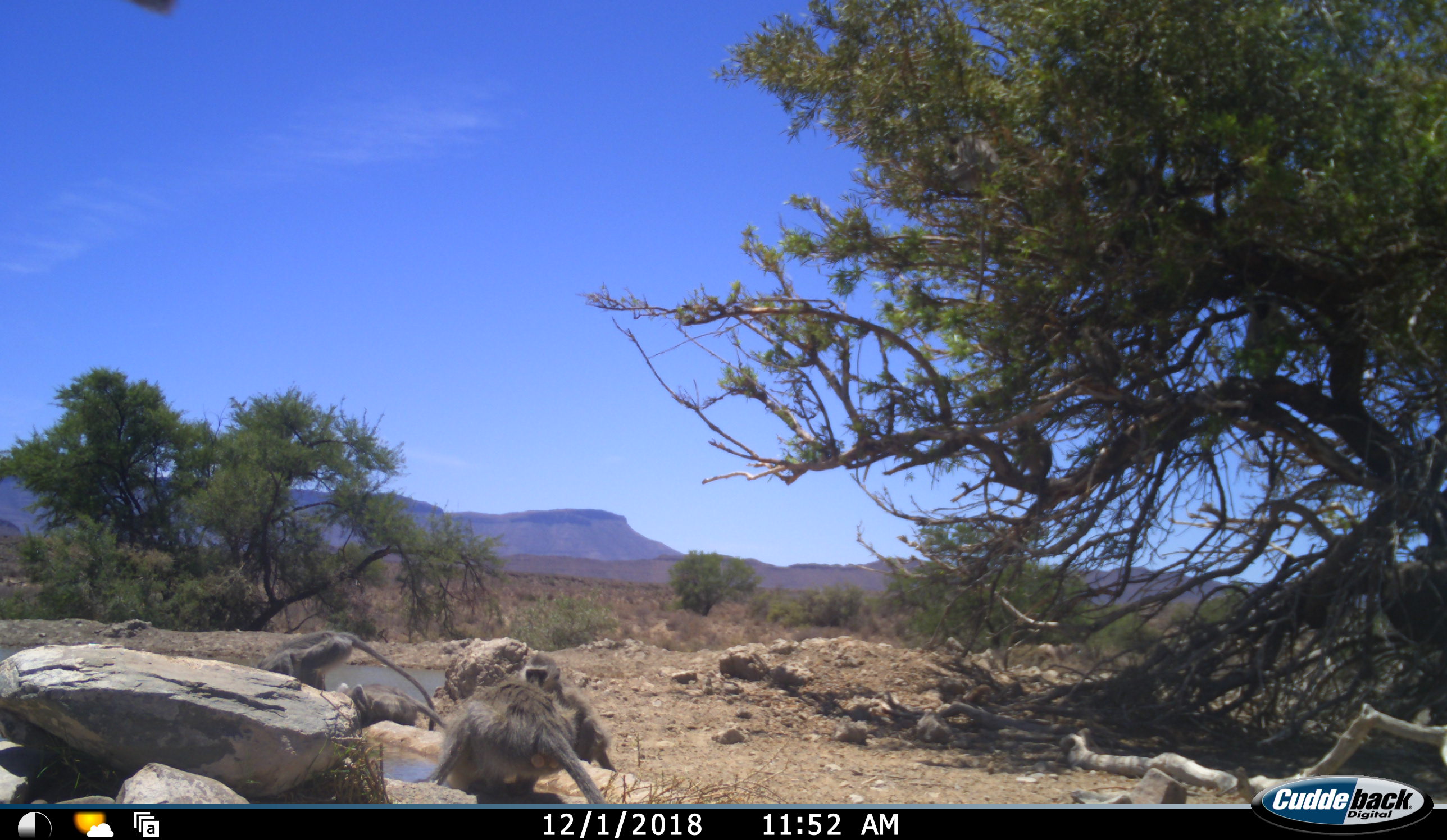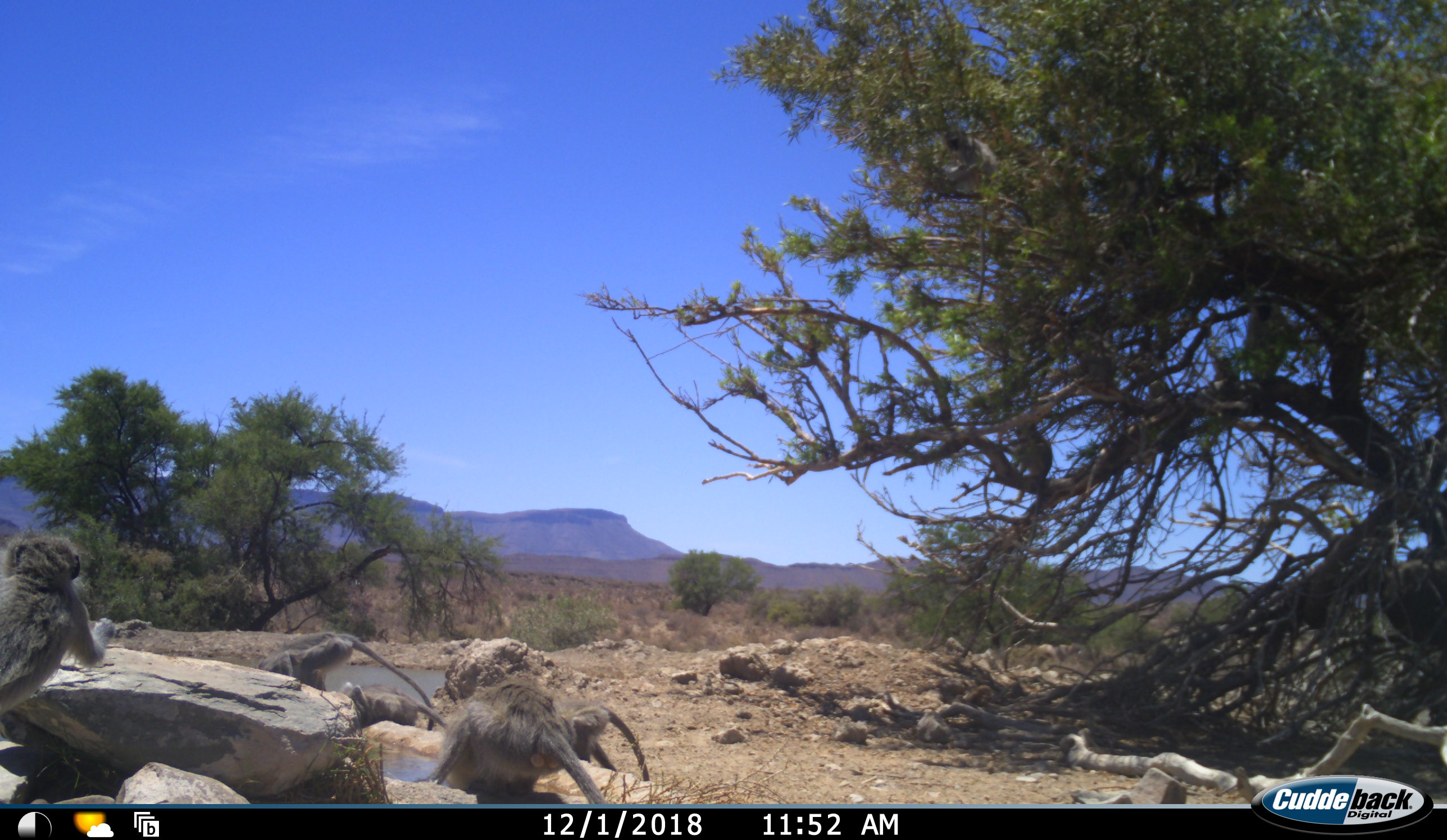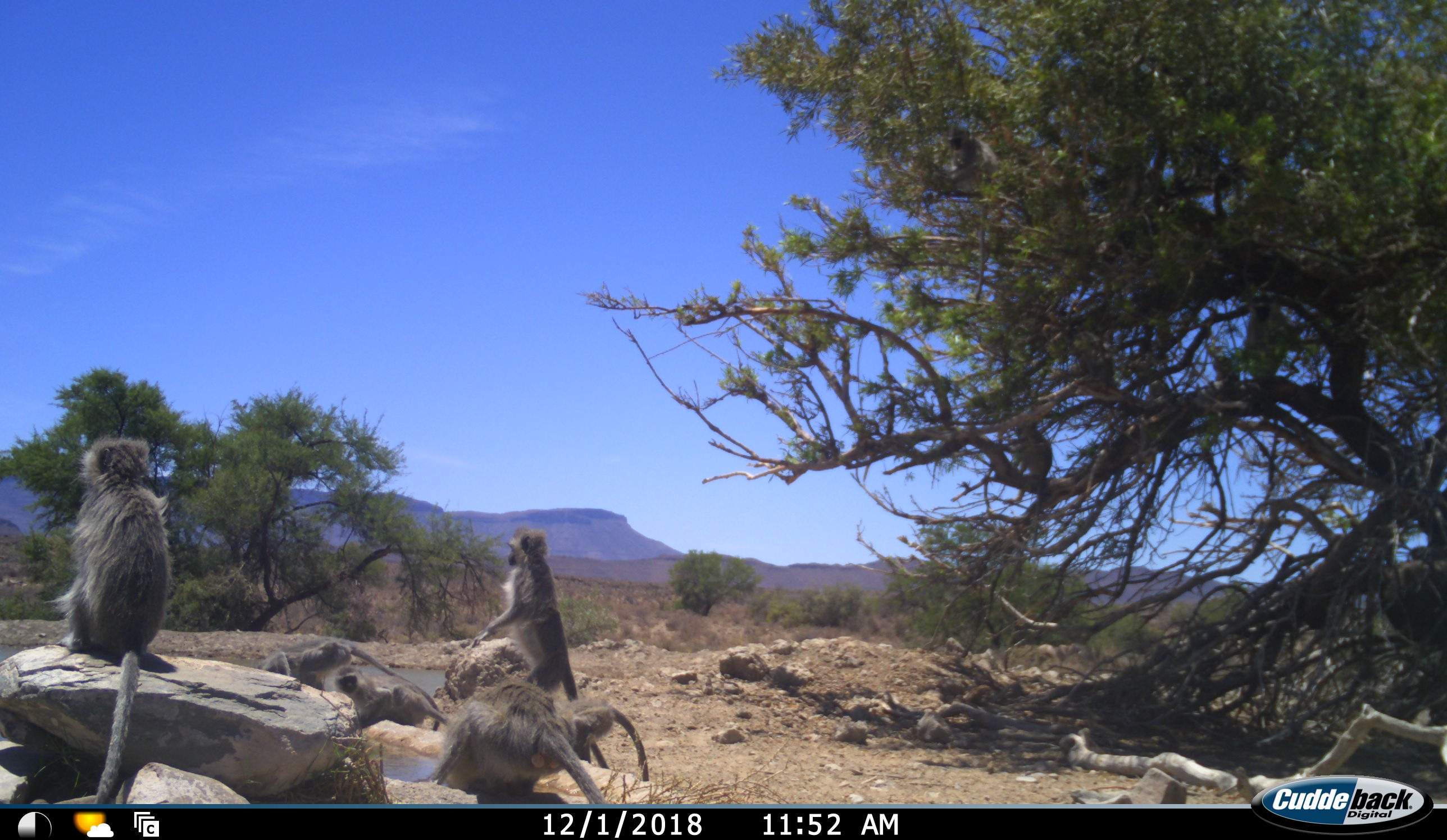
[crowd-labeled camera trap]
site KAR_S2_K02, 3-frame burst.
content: unidentified animal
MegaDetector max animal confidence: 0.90